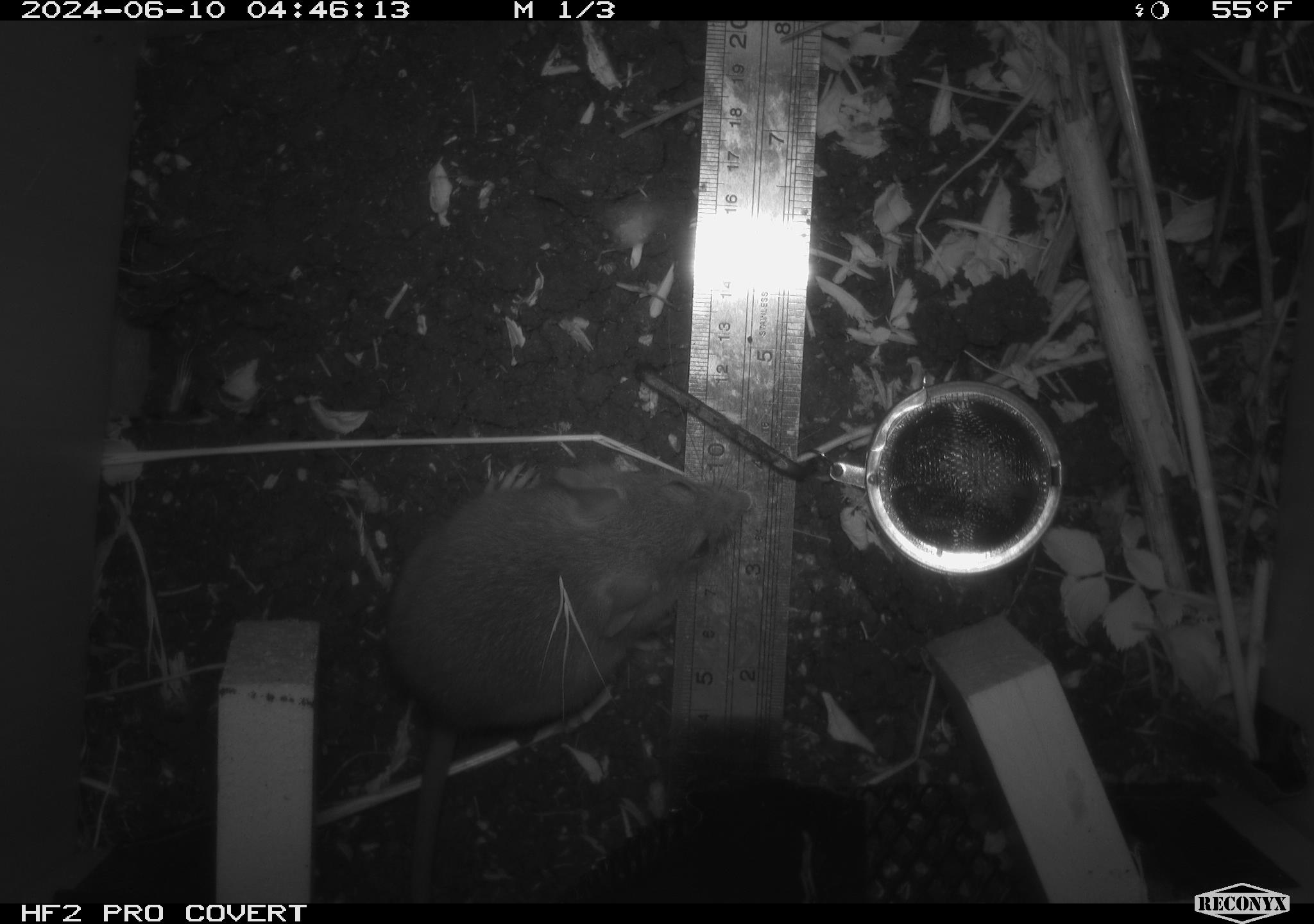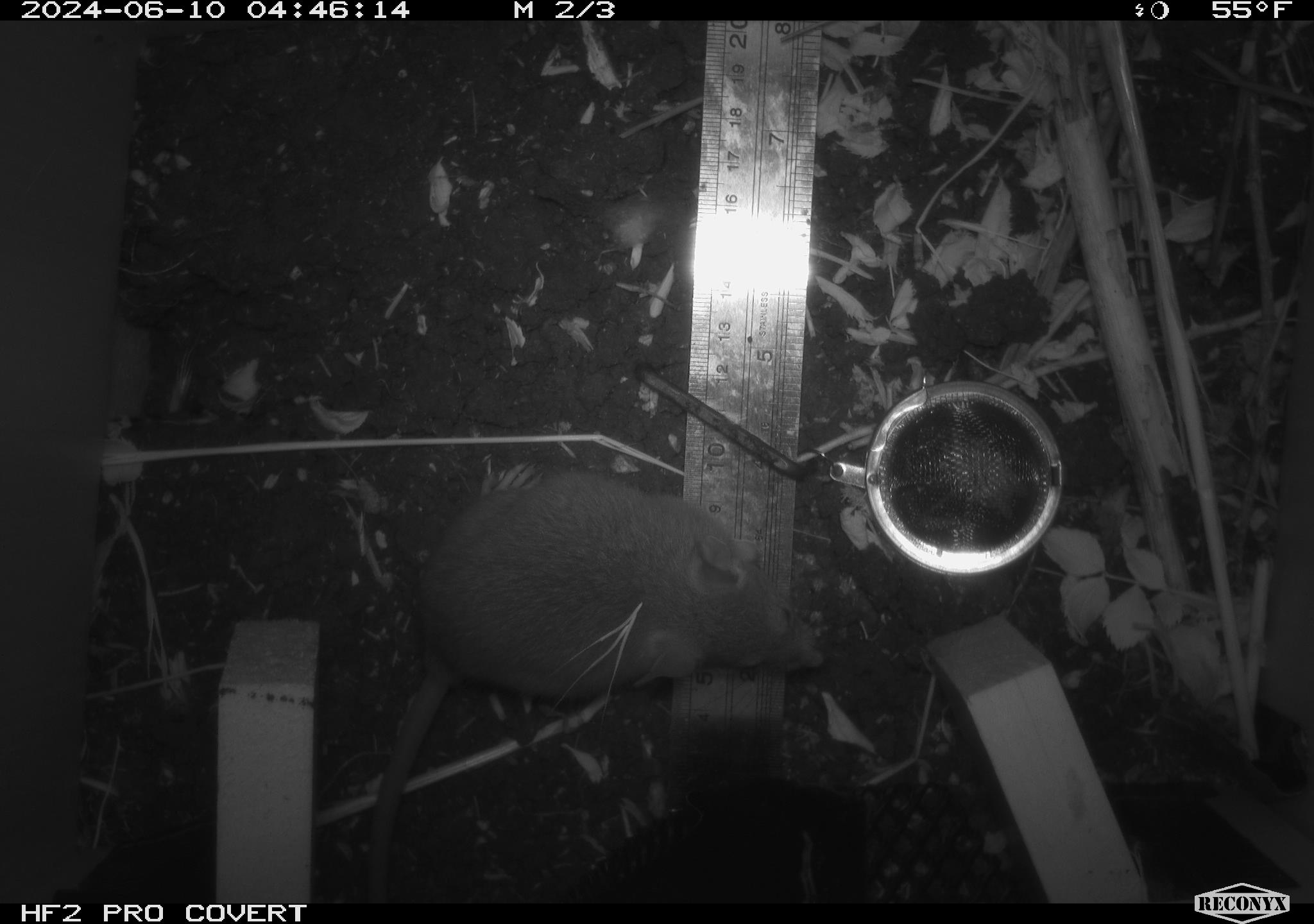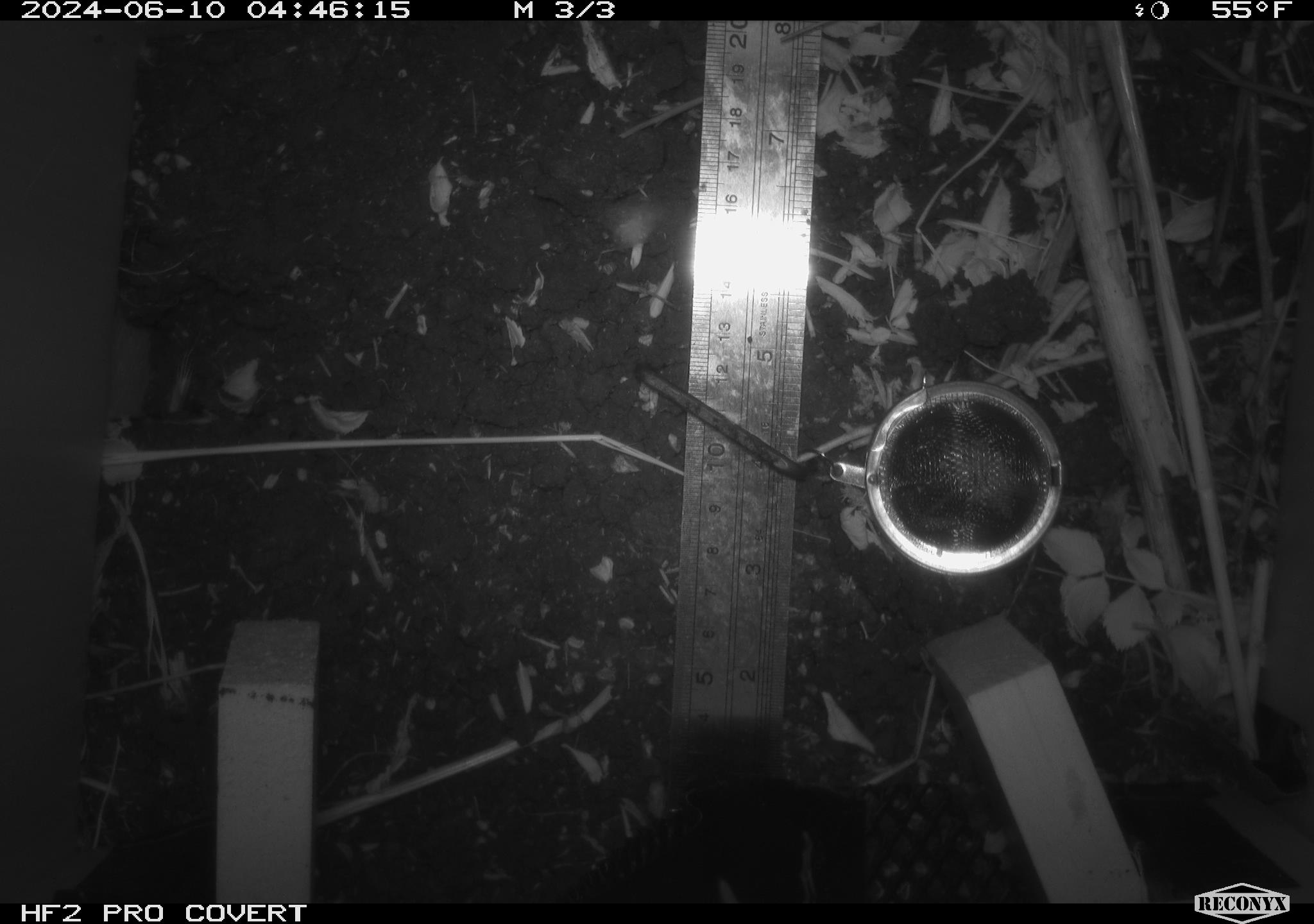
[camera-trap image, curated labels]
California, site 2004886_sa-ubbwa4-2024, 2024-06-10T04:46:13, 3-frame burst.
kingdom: Animalia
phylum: Chordata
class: Mammalia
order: Rodentia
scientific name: Rodentia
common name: woodrat or rat or mouse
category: woodrat or rat or mouse species